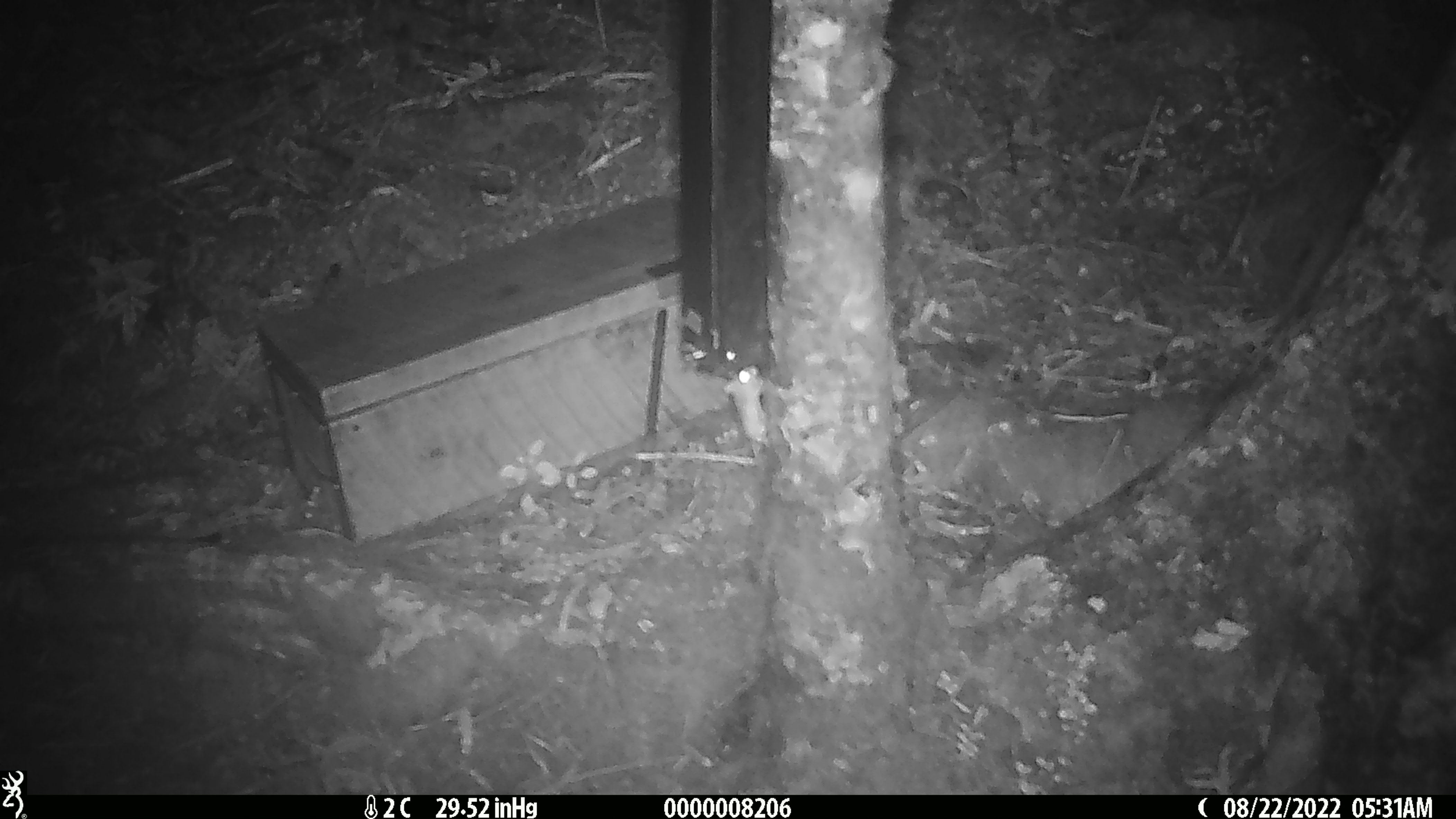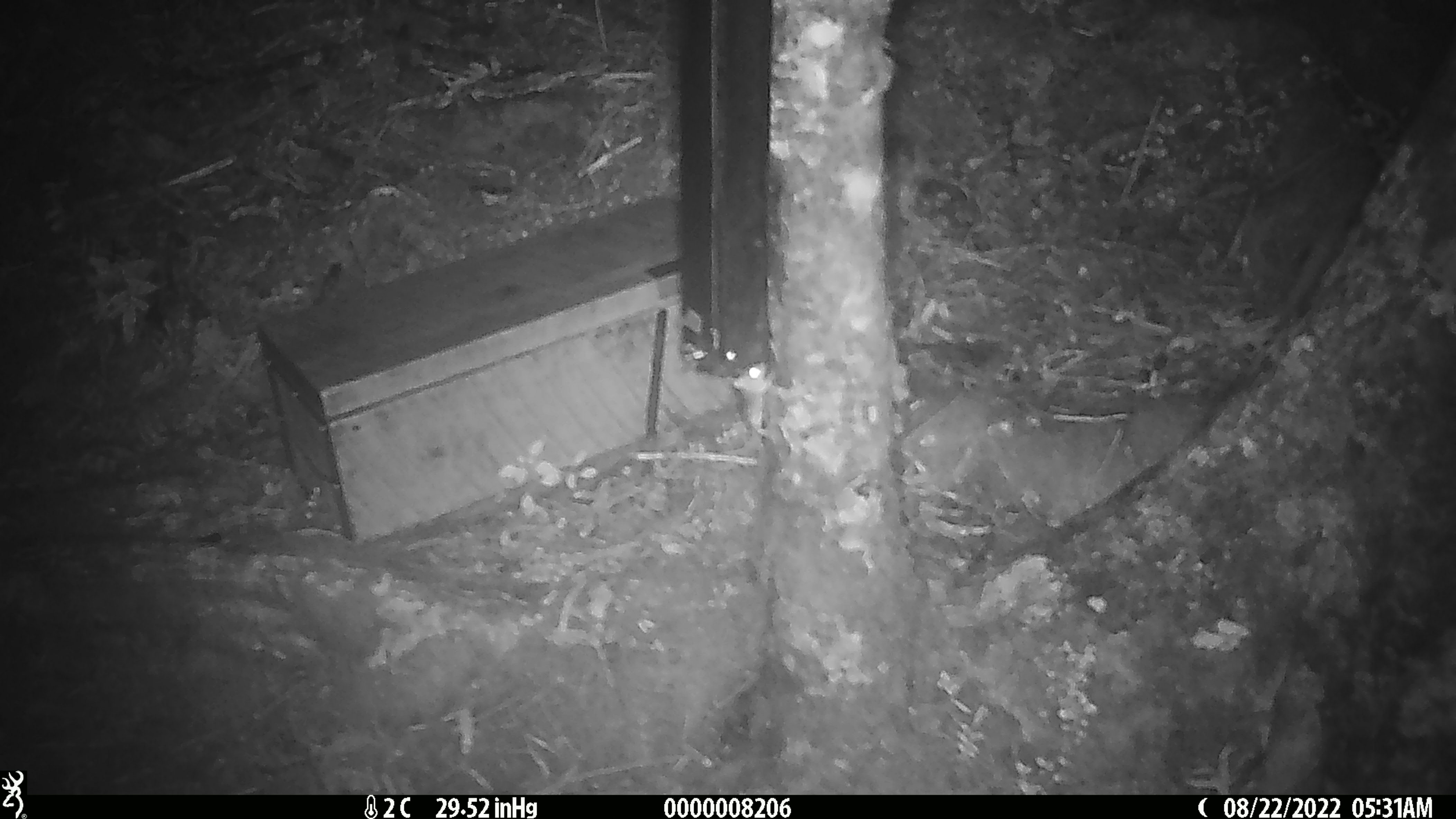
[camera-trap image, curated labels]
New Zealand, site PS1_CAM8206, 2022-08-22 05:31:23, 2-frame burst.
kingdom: Animalia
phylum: Chordata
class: Mammalia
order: Rodentia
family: Muridae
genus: Mus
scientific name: Mus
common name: mouse